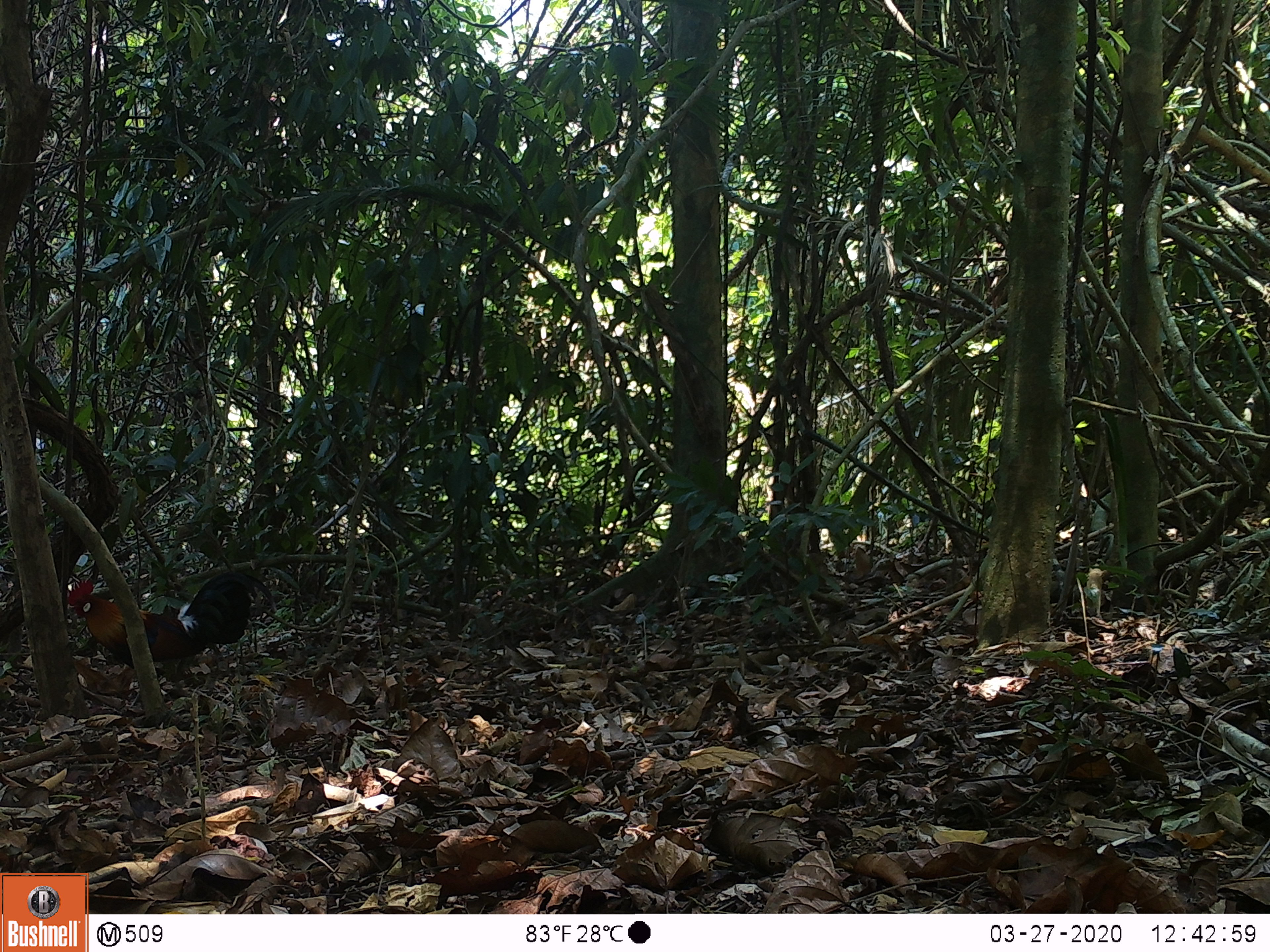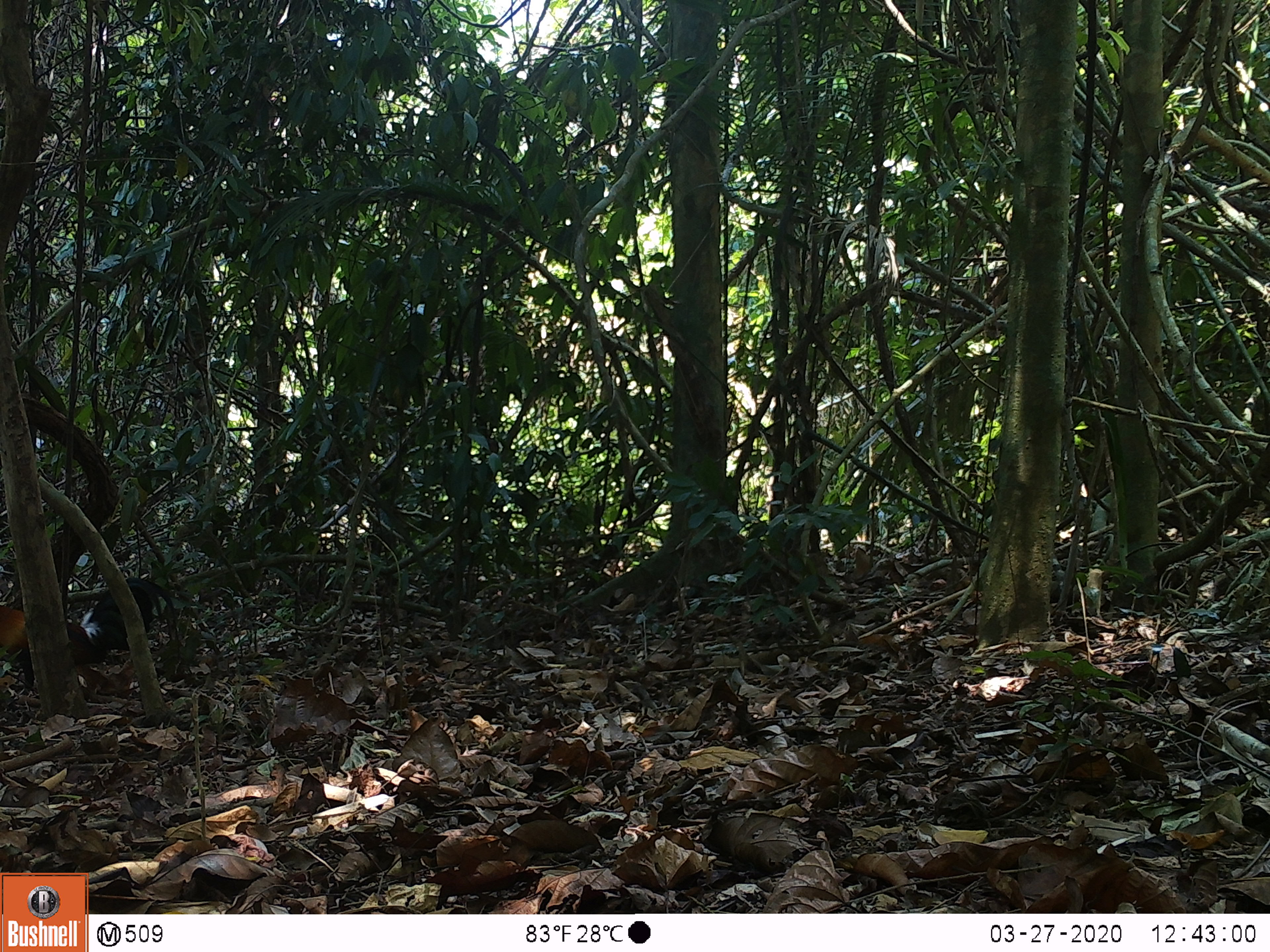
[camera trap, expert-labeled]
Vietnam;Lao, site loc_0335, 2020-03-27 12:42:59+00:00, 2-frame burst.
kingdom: Animalia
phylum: Chordata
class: Aves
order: Galliformes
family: Phasianidae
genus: Gallus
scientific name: Gallus gallus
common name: red junglefowl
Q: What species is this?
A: Red junglefowl (Gallus gallus).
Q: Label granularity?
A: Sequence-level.